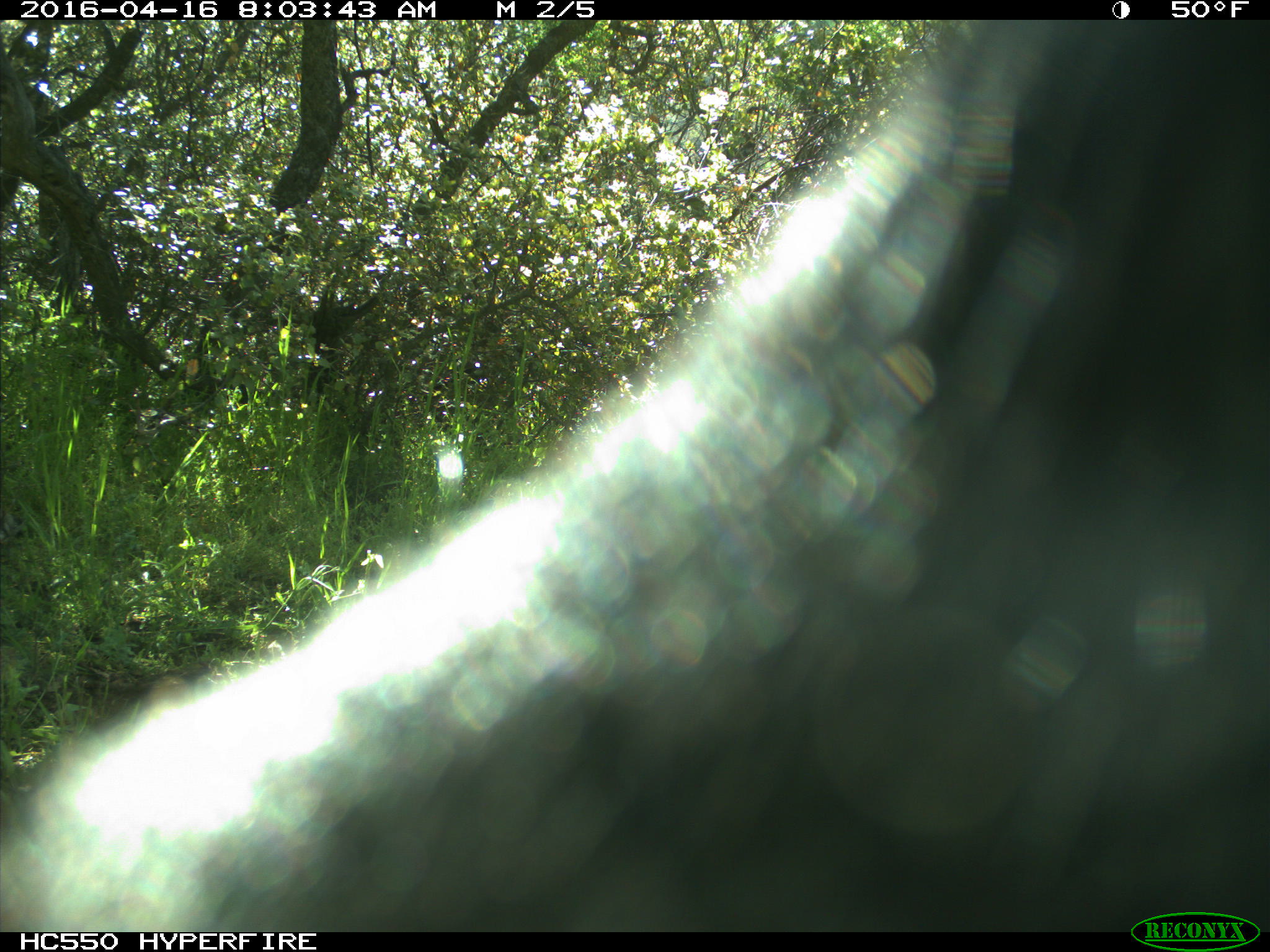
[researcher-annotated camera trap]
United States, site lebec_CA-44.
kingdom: Animalia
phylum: Chordata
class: Mammalia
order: Artiodactyla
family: Bovidae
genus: Bos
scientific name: Bos taurus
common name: domestic cow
Bos taurus (domestic cow).